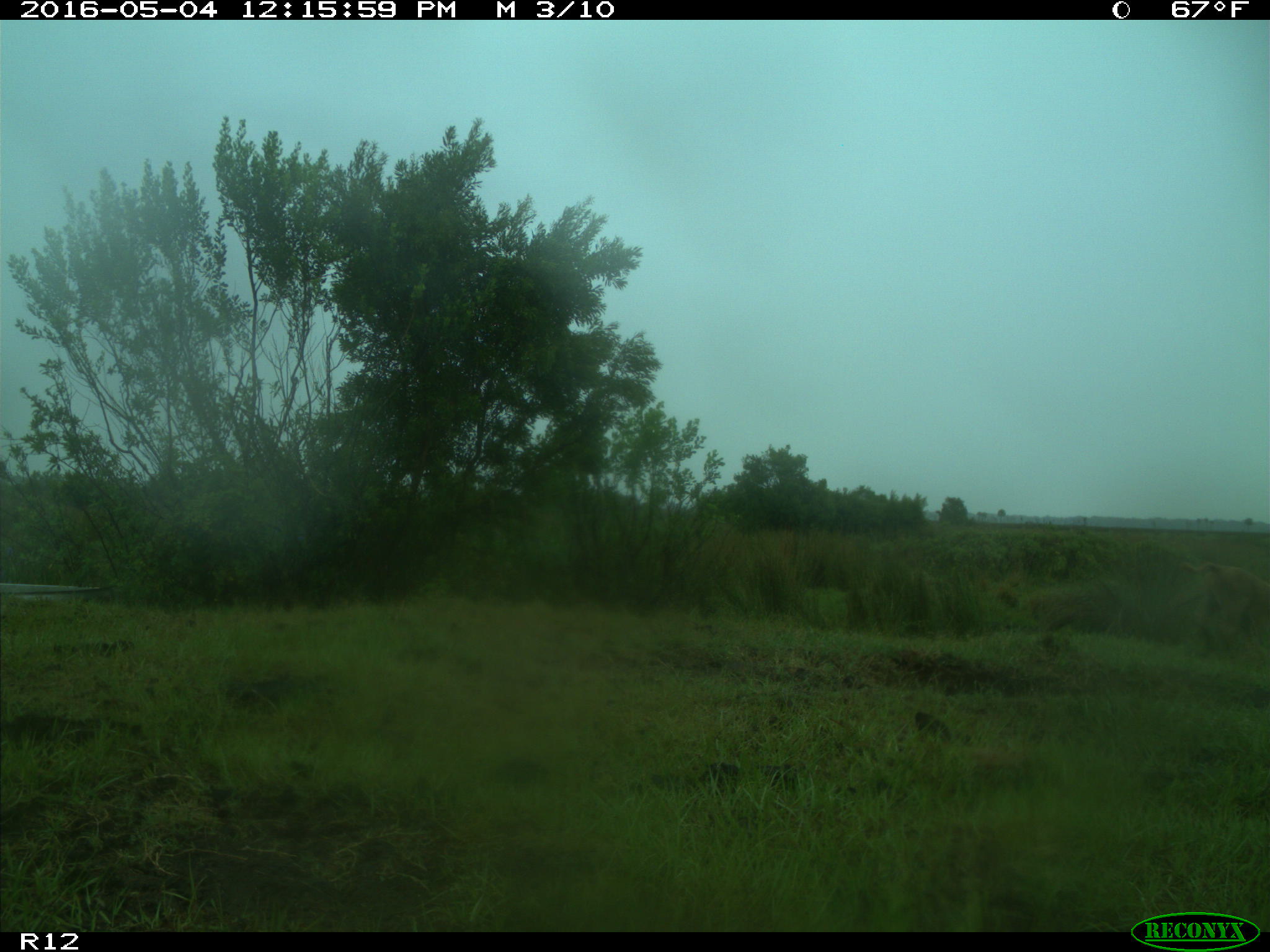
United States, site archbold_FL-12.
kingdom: Animalia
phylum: Chordata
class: Mammalia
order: Artiodactyla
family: Bovidae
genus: Bos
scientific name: Bos taurus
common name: domestic cow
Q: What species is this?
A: Bos taurus (domestic cow).